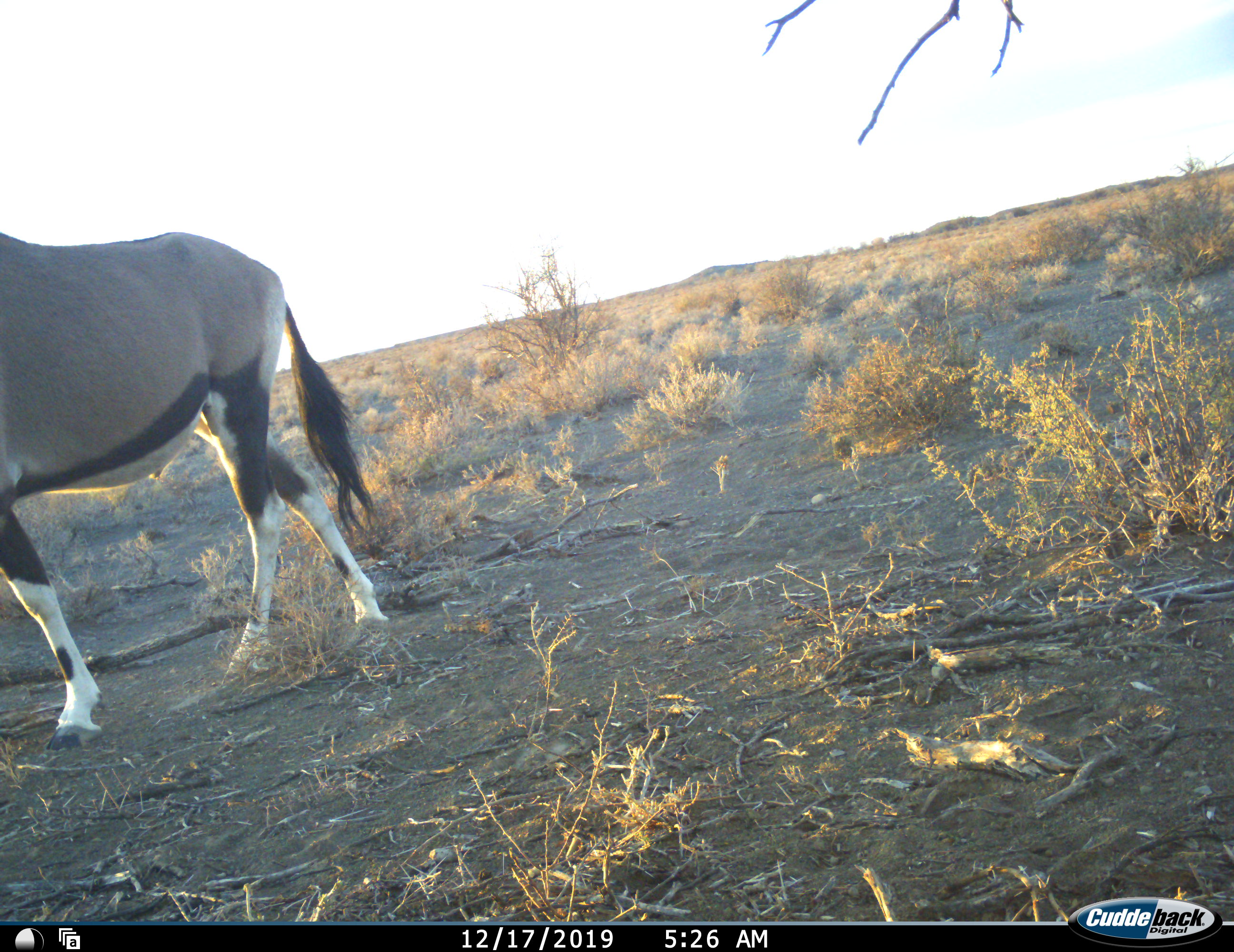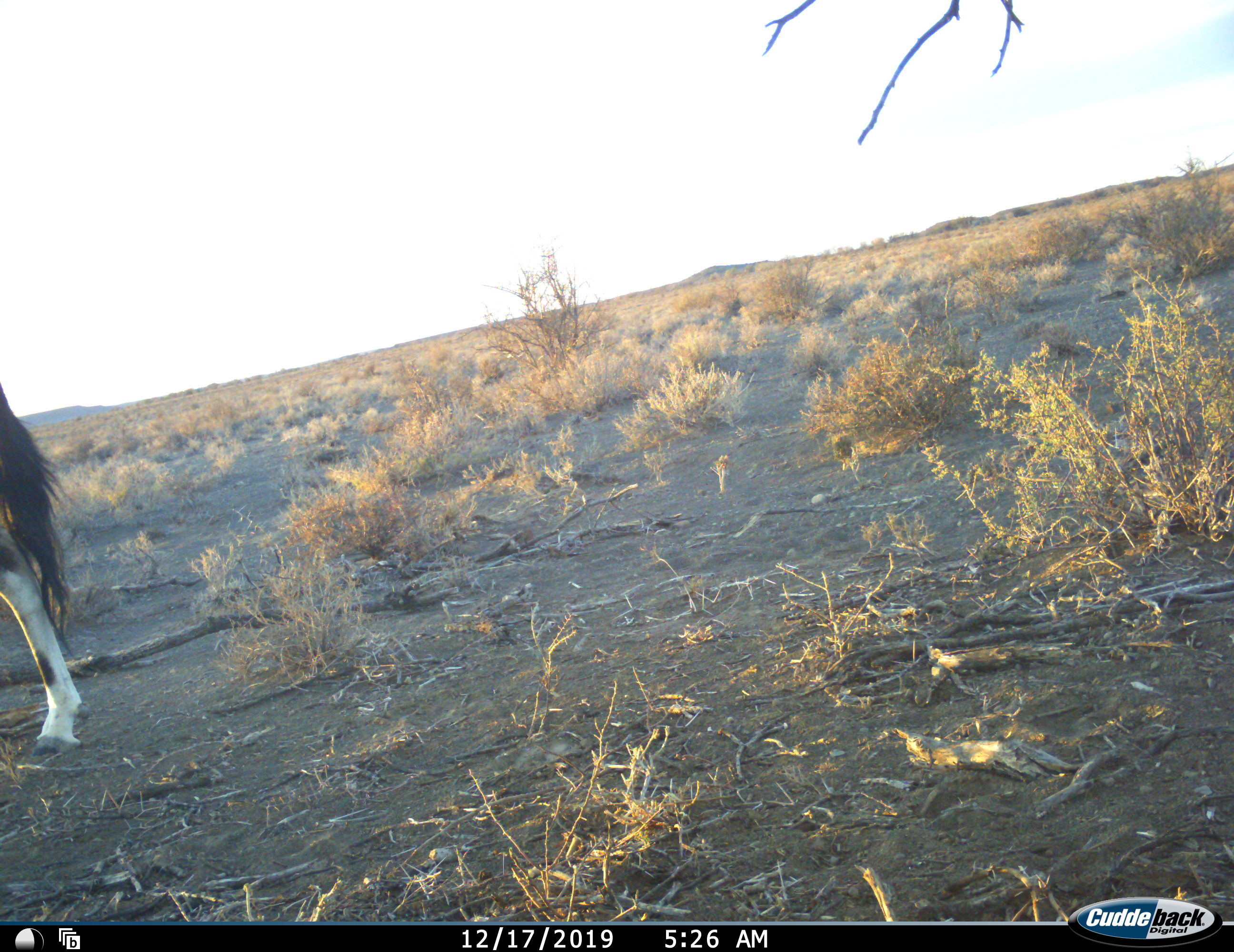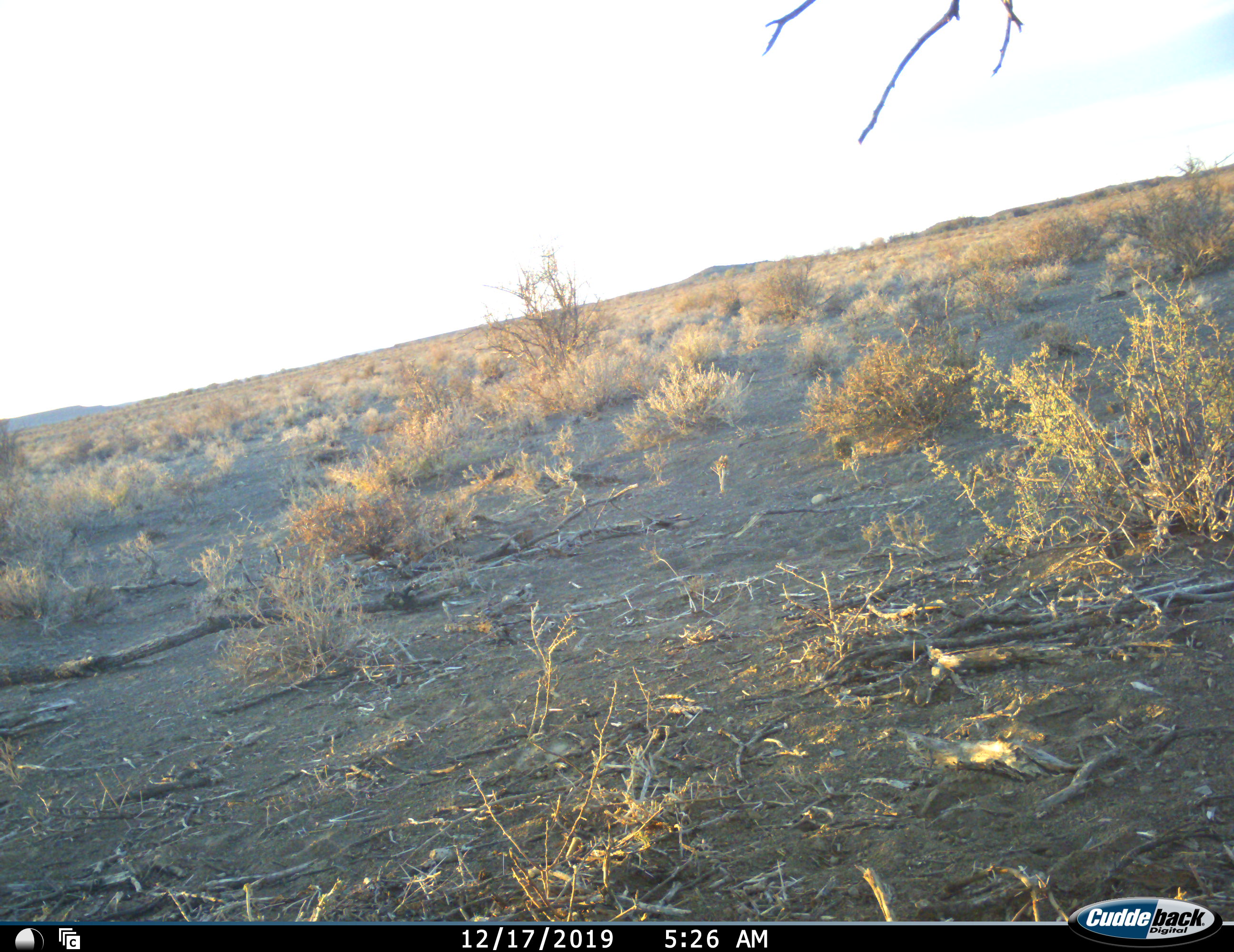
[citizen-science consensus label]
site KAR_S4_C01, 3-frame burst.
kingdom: Animalia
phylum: Chordata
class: Mammalia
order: Artiodactyla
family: Bovidae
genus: Oryx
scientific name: Oryx gazella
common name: gemsbok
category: oryx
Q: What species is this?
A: Oryx (gemsbok) (Oryx gazella).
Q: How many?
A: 1.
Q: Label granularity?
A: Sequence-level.